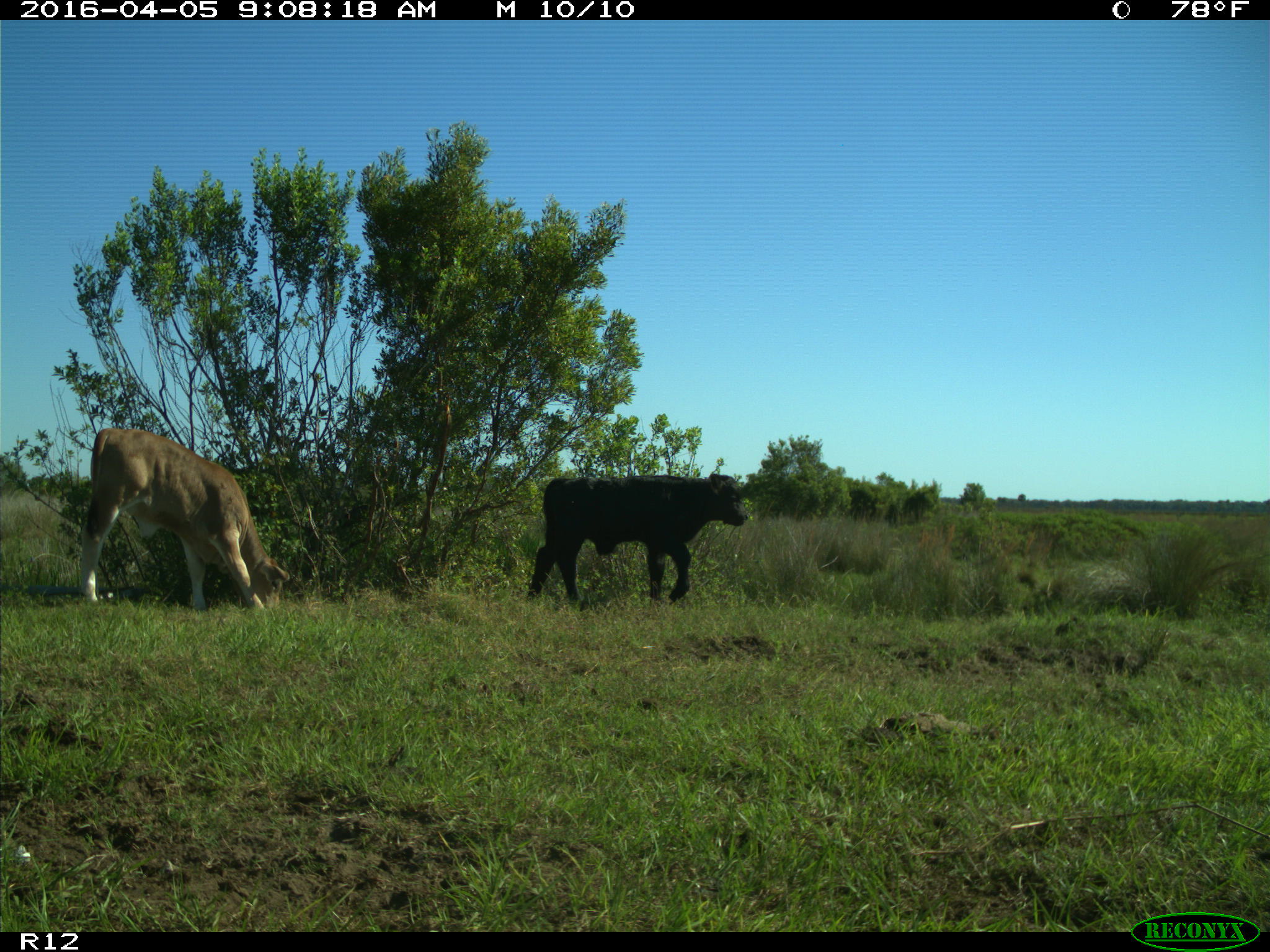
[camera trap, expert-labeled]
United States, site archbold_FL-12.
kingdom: Animalia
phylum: Chordata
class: Mammalia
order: Artiodactyla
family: Bovidae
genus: Bos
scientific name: Bos taurus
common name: domestic cow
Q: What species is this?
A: Bos taurus (domestic cow).